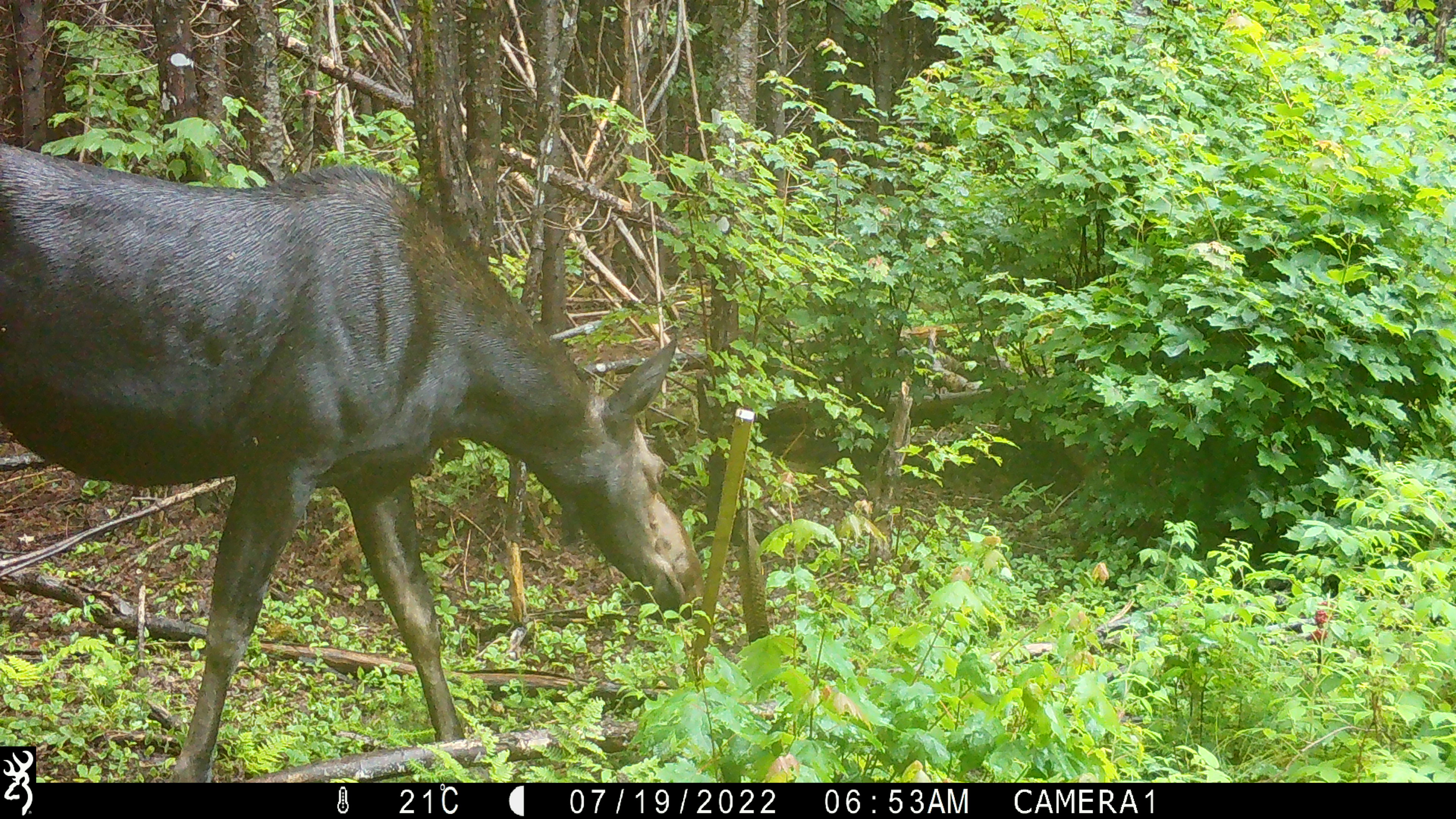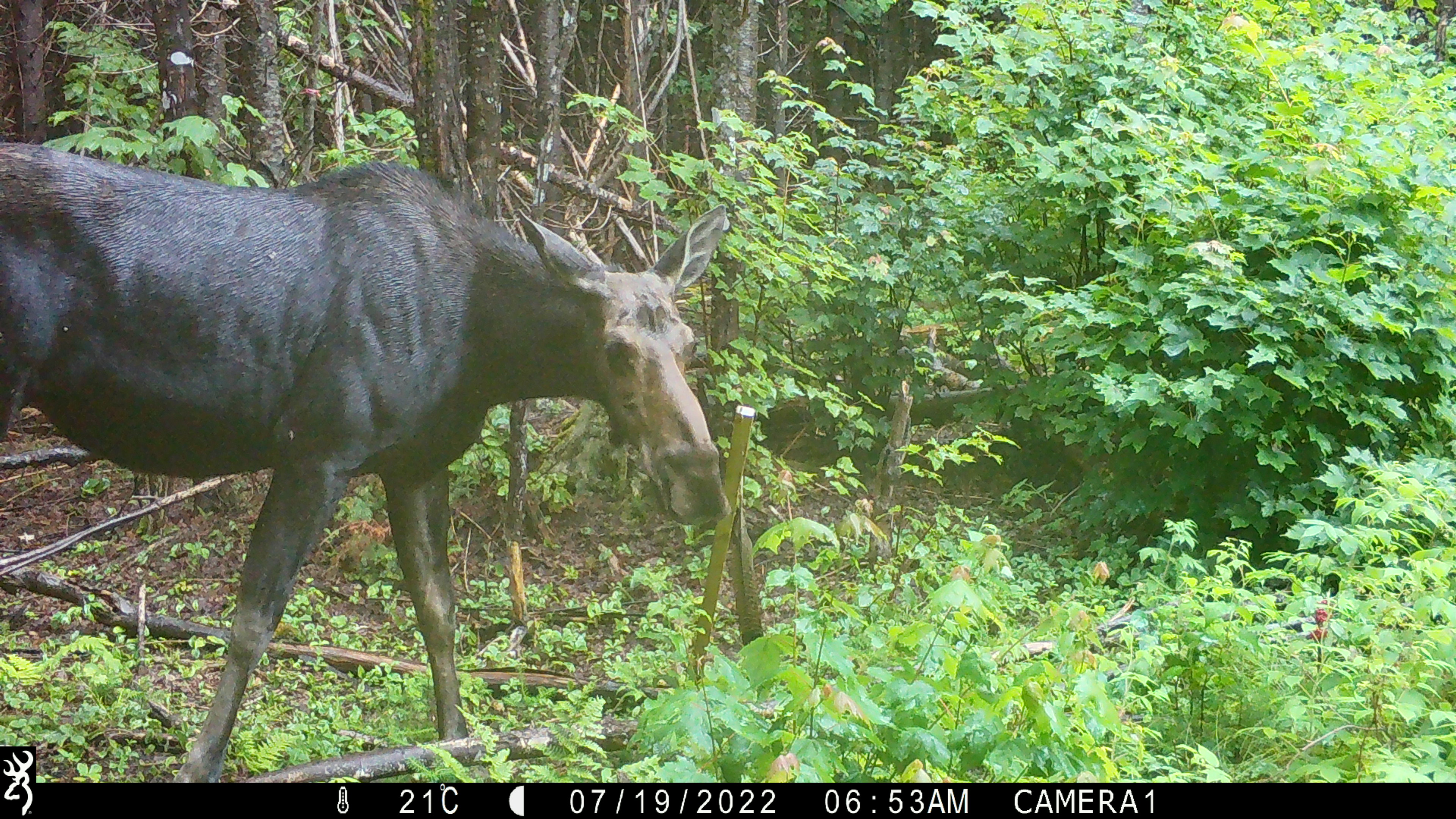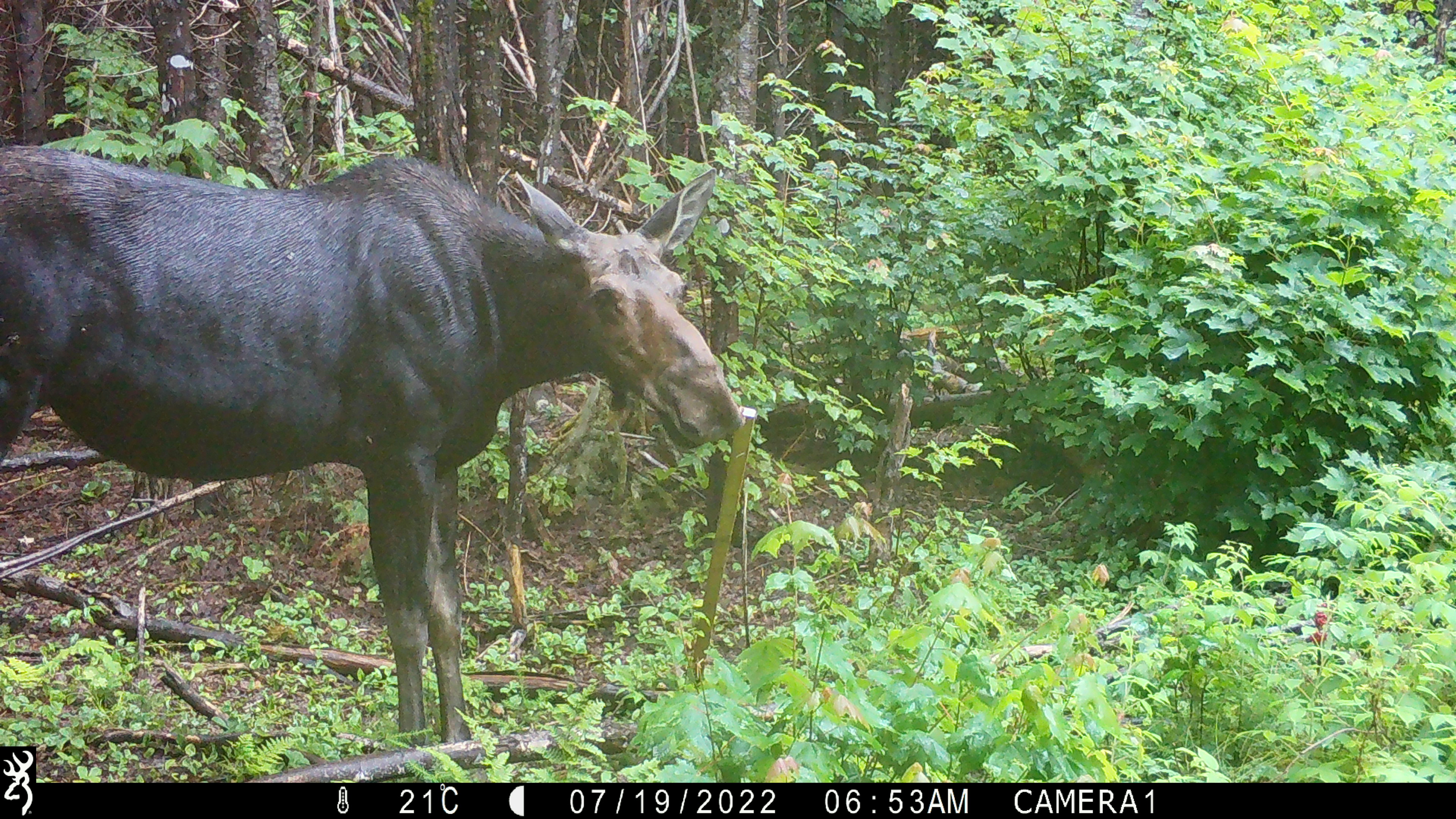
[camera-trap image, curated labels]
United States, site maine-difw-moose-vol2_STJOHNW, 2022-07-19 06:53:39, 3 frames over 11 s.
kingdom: Animalia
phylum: Chordata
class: Mammalia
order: Artiodactyla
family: Cervidae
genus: Alces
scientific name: Alces alces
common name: moose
Moose (Alces alces).